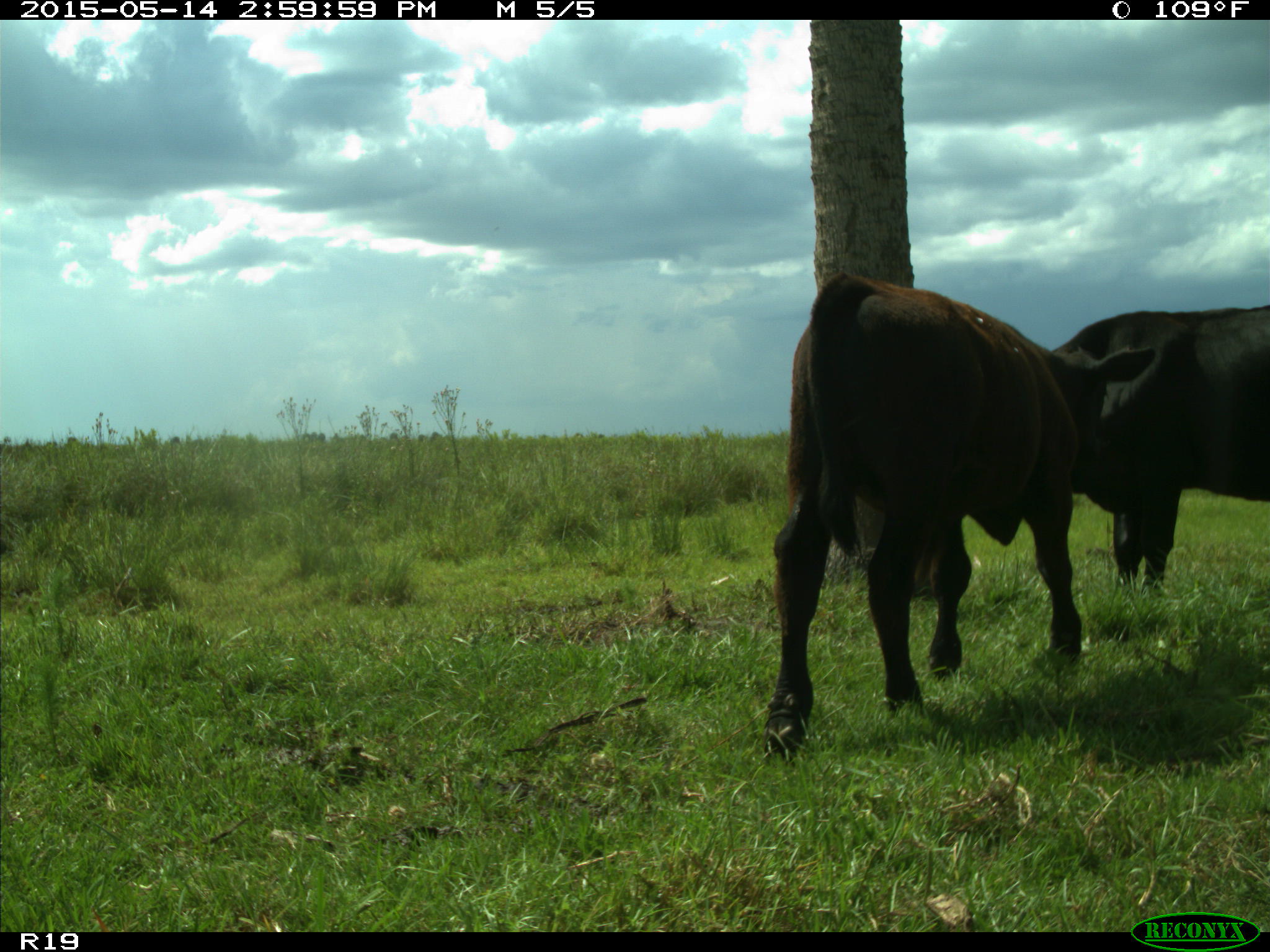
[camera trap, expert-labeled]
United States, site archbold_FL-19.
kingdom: Animalia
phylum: Chordata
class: Mammalia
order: Artiodactyla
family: Bovidae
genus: Bos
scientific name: Bos taurus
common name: domestic cow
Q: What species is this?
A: Bos taurus (domestic cow).